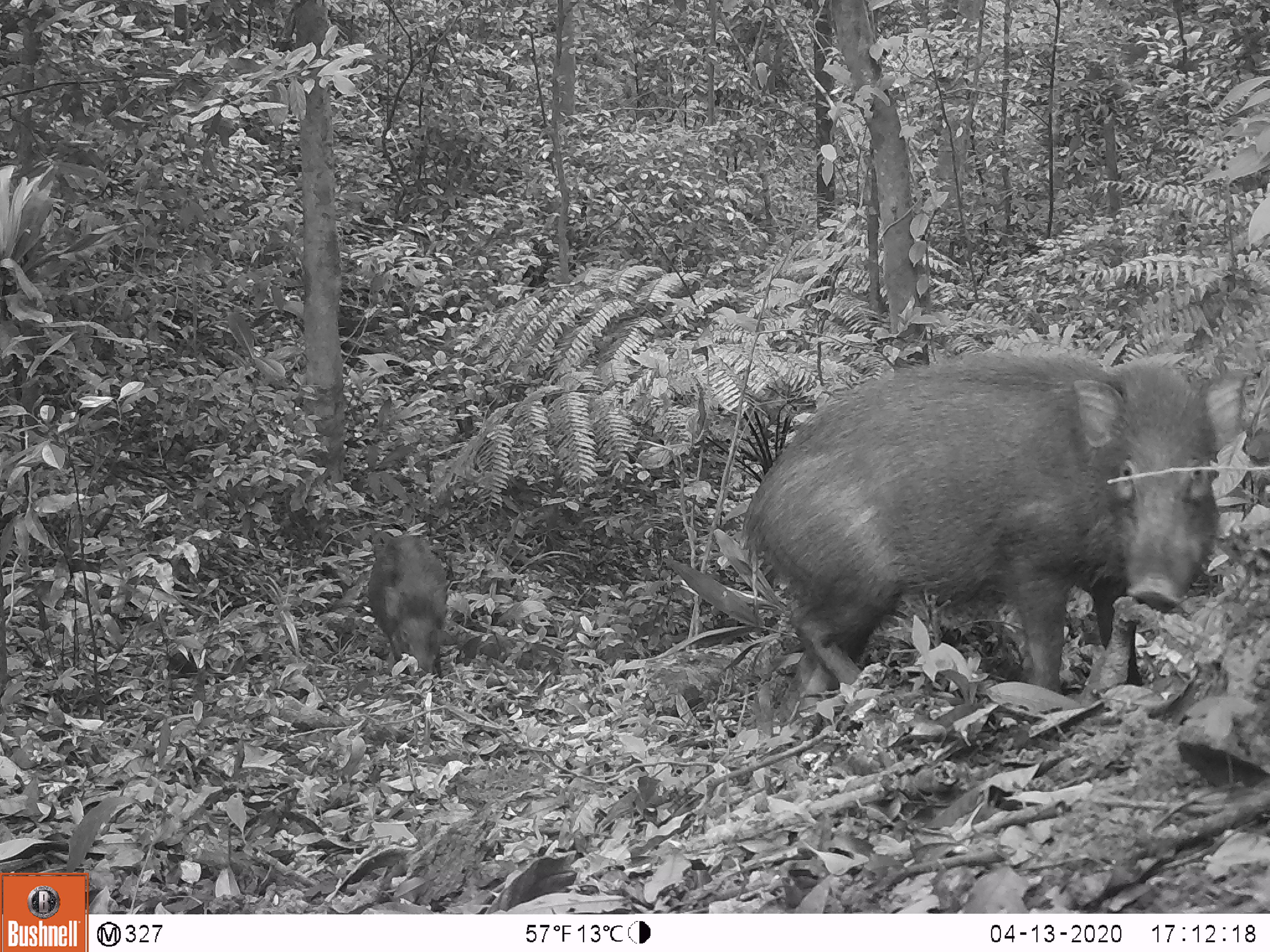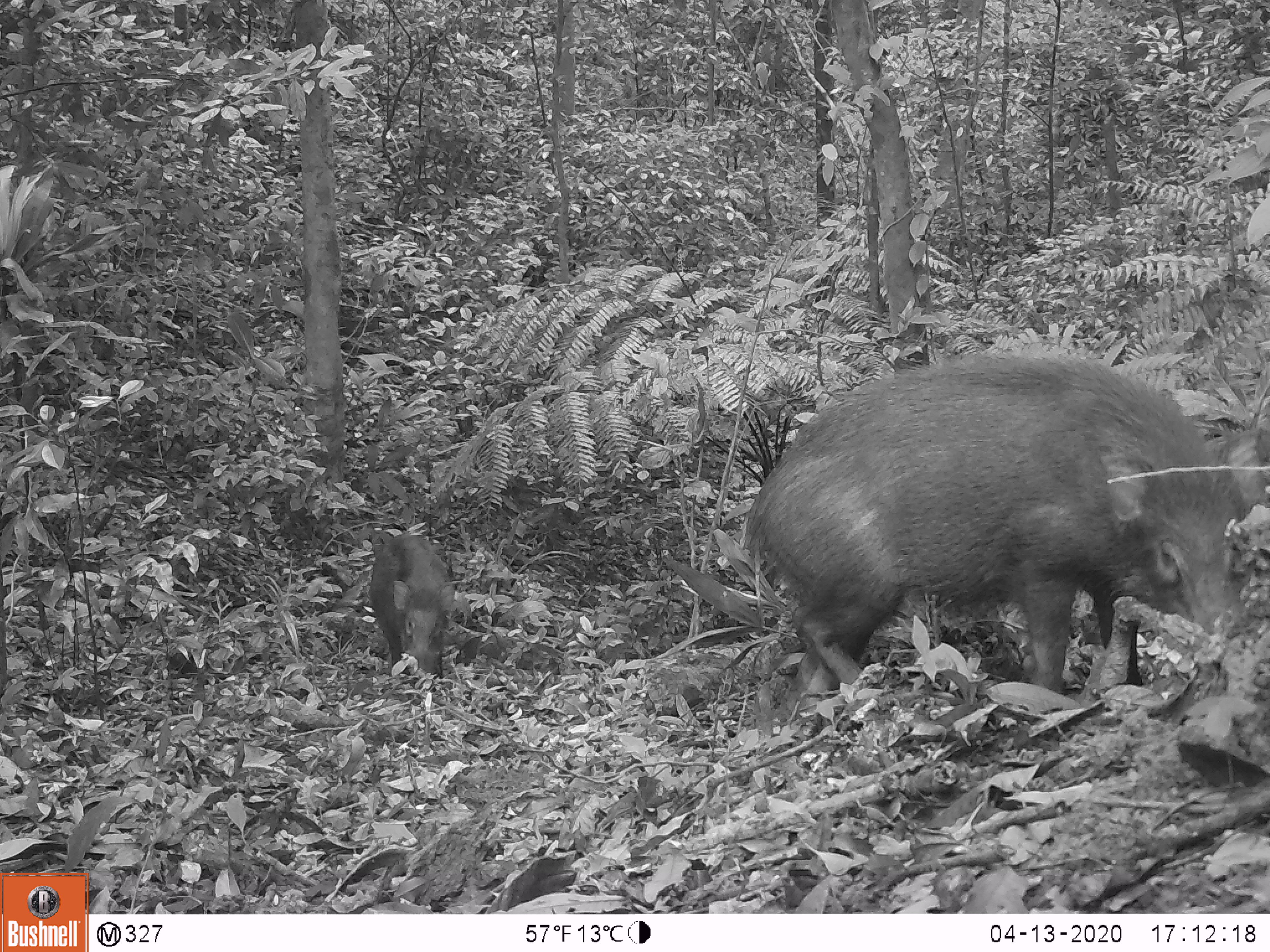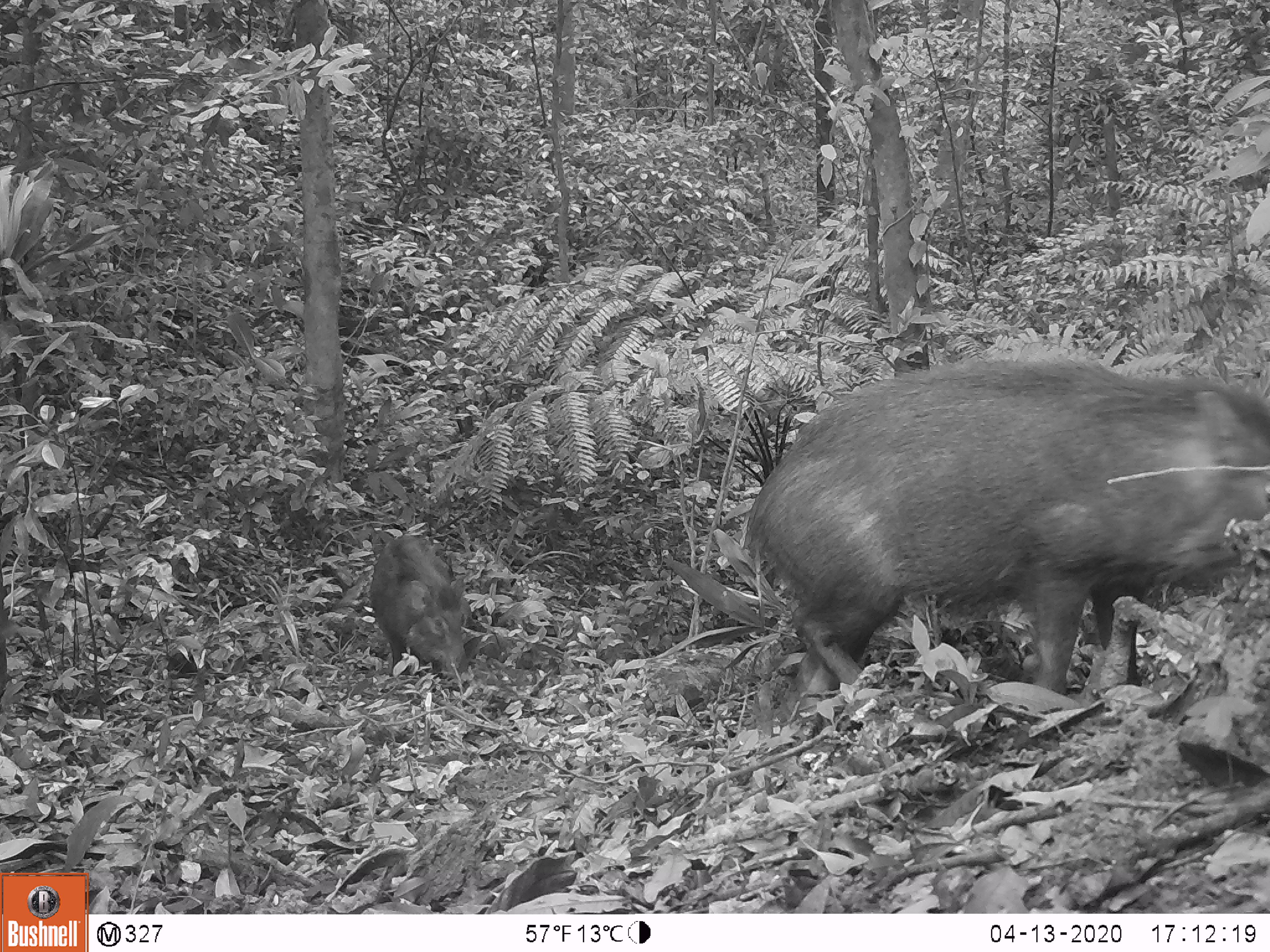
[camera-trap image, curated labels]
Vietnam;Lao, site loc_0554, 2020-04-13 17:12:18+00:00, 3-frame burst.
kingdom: Animalia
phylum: Chordata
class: Mammalia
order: Artiodactyla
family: Suidae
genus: Sus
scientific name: Sus scrofa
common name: eurasian wild pig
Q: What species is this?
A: Eurasian wild pig (Sus scrofa).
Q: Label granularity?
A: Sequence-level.